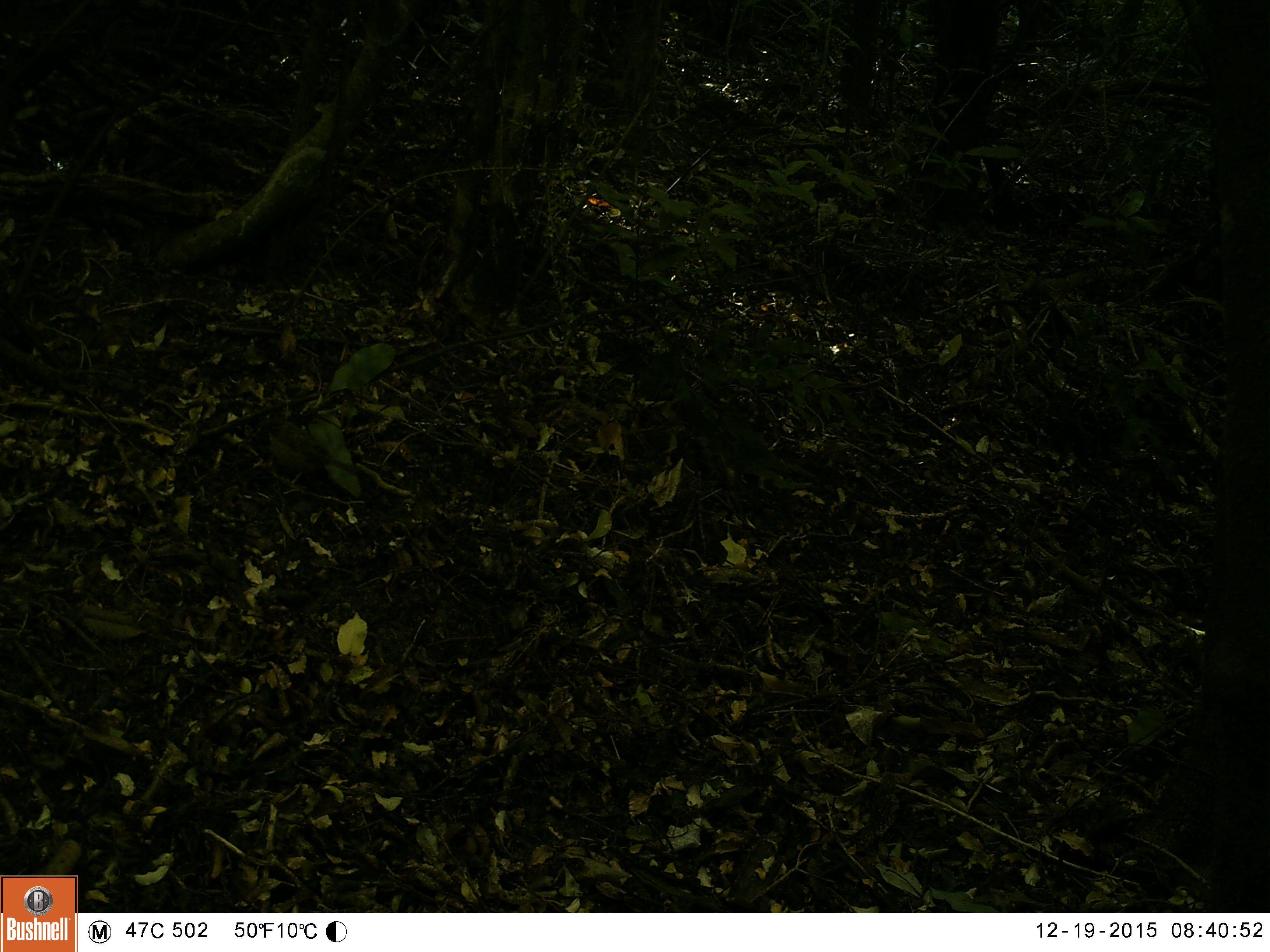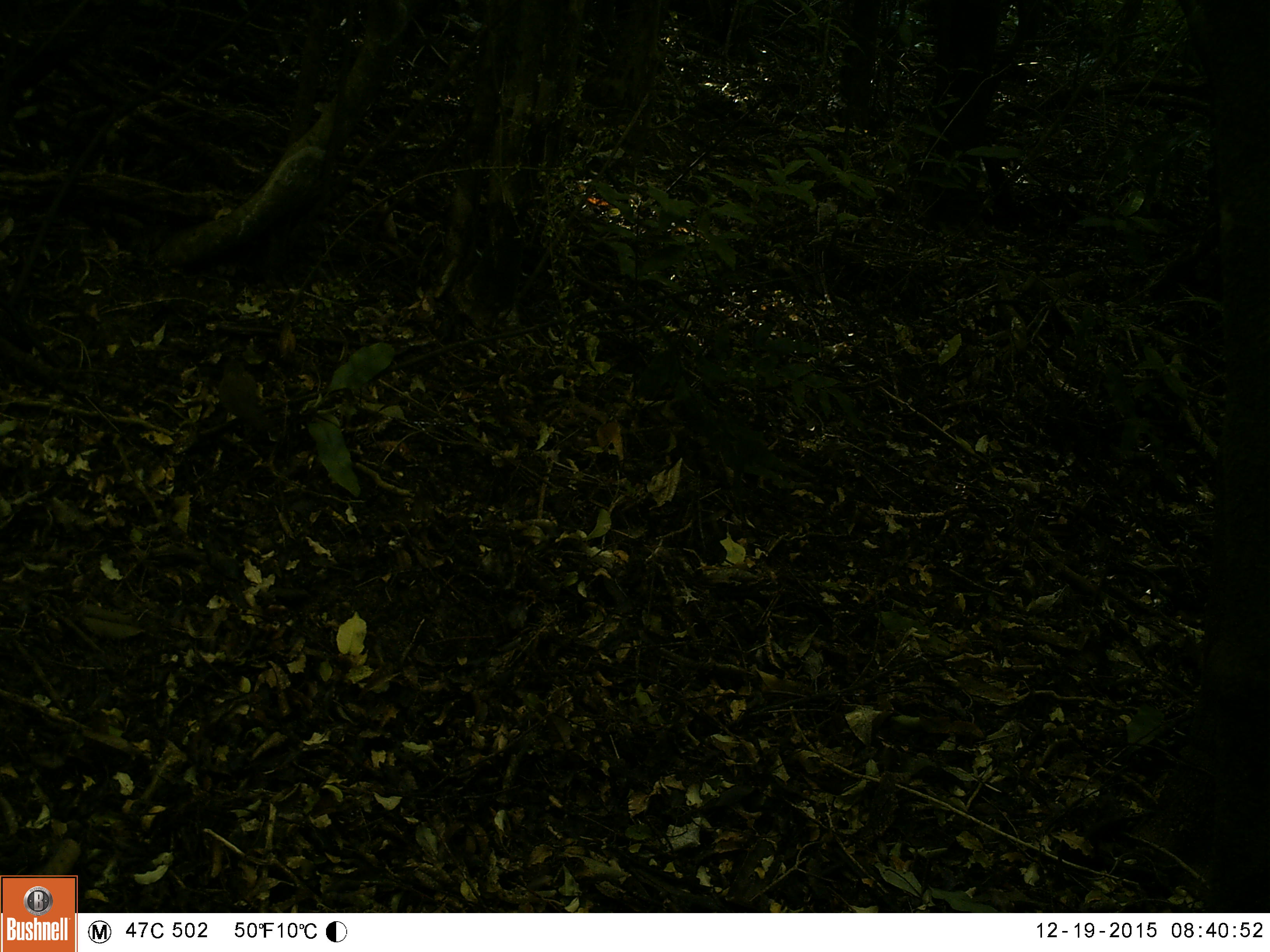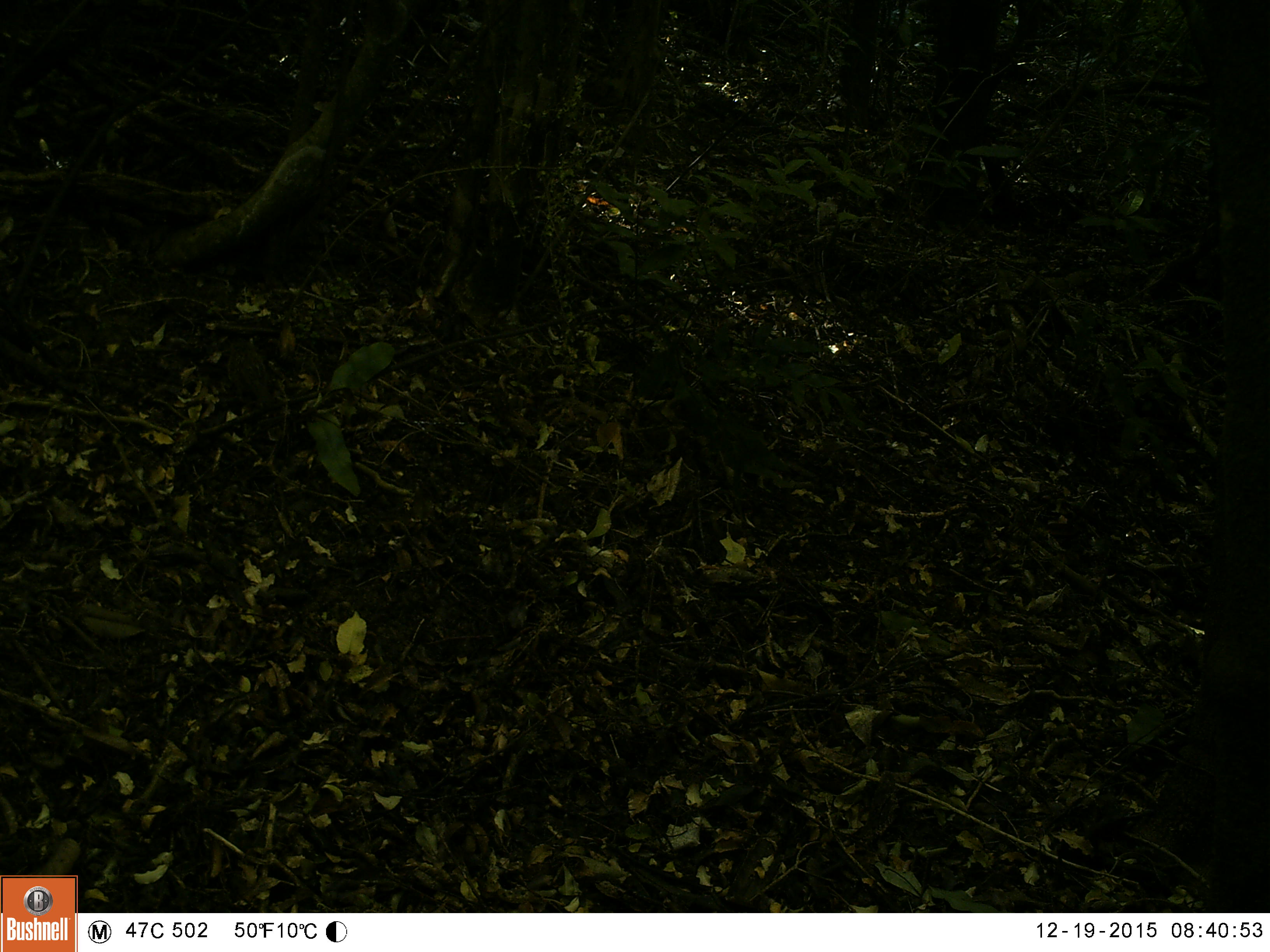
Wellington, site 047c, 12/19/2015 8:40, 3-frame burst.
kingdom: Animalia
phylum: Chordata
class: Aves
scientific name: Aves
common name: bird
Bird (Aves).